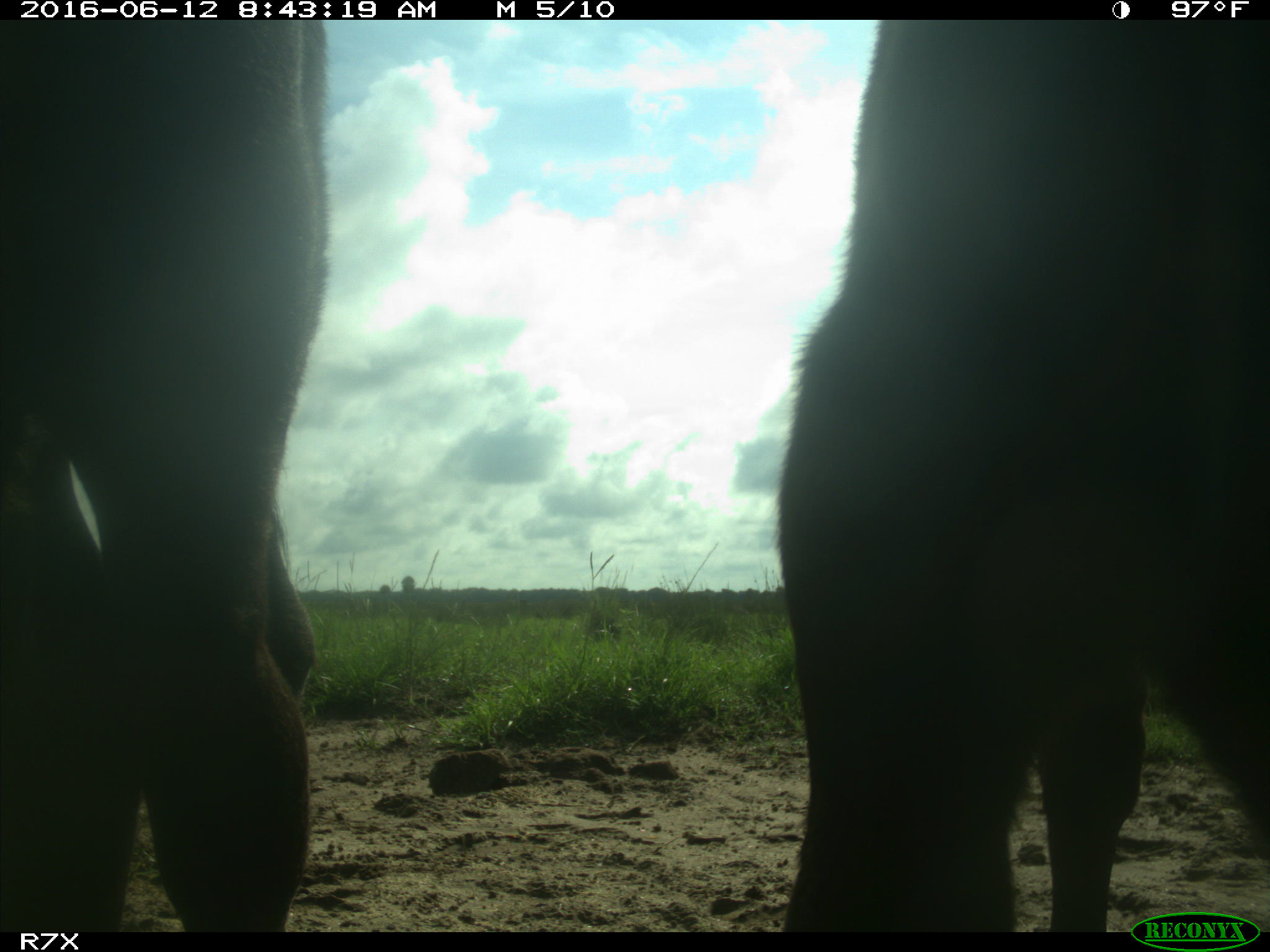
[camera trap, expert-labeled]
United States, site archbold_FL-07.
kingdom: Animalia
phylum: Chordata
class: Mammalia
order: Artiodactyla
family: Bovidae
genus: Bos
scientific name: Bos taurus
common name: domestic cow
Bos taurus (domestic cow).